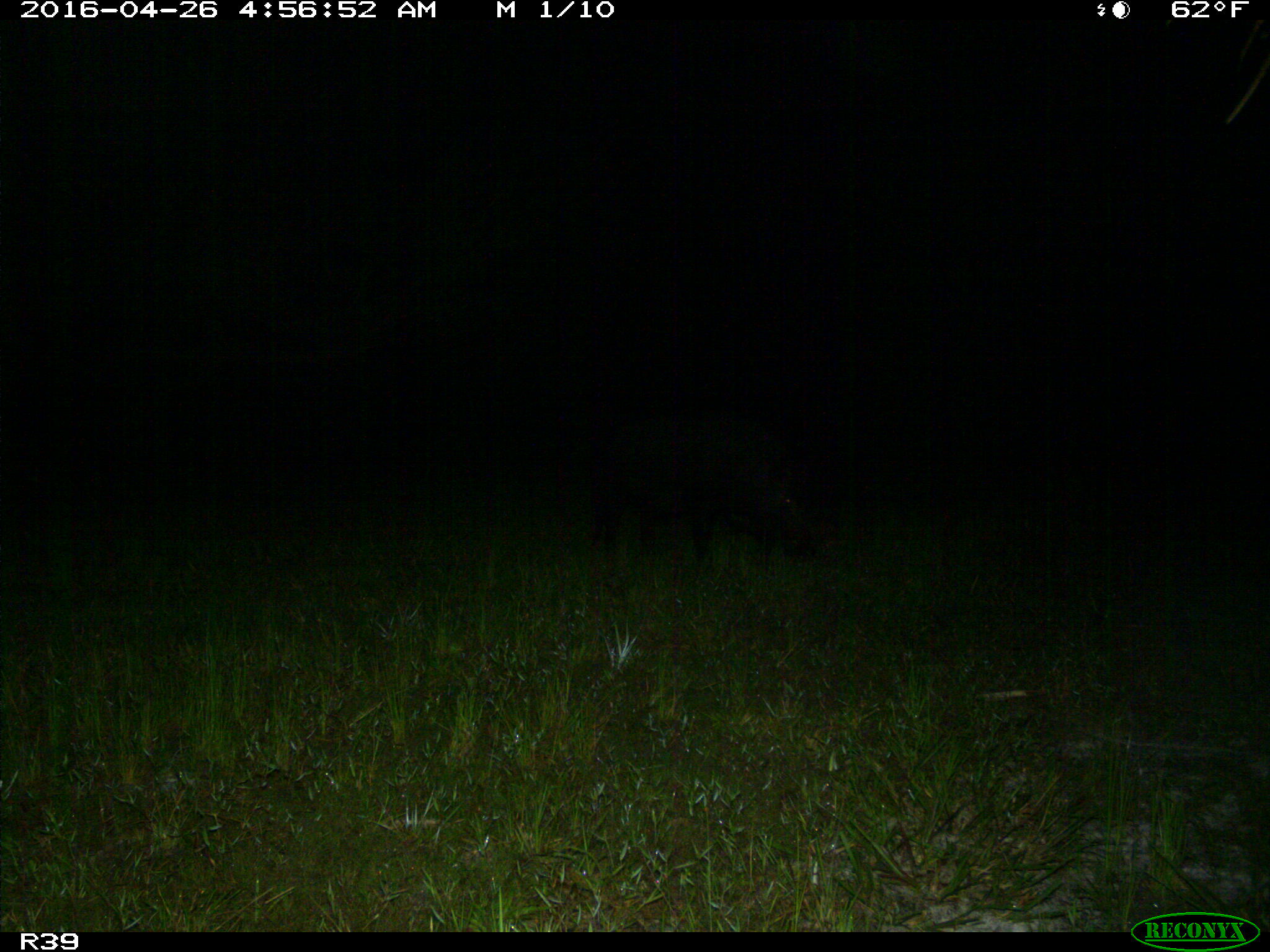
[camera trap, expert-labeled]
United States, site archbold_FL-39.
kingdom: Animalia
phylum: Chordata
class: Mammalia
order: Artiodactyla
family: Suidae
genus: Sus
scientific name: Sus scrofa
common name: wild boar